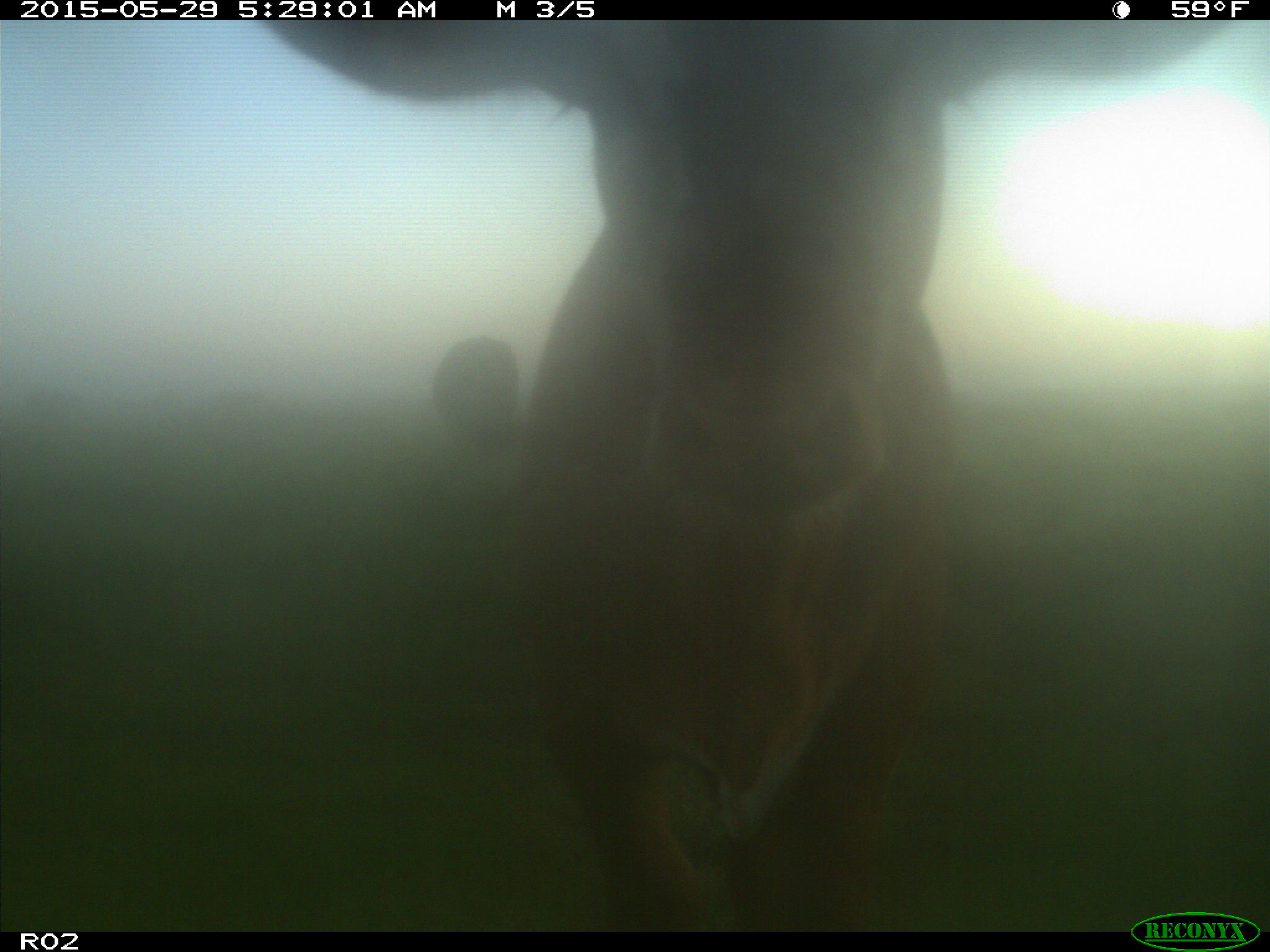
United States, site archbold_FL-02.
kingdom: Animalia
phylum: Chordata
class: Mammalia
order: Artiodactyla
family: Bovidae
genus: Bos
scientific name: Bos taurus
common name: domestic cow